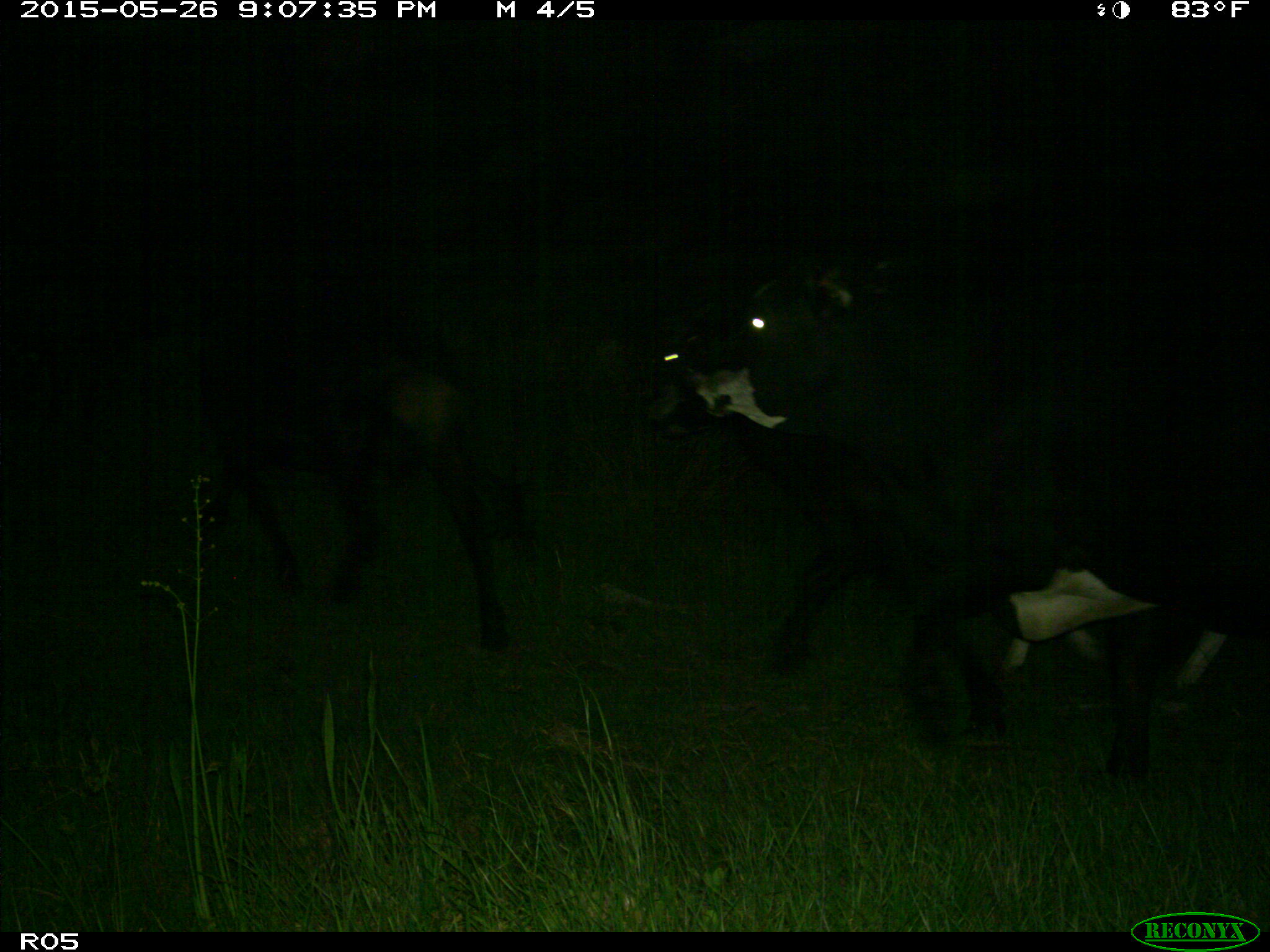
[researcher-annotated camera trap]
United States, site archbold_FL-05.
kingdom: Animalia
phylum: Chordata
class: Mammalia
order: Artiodactyla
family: Bovidae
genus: Bos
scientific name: Bos taurus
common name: domestic cow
Bos taurus (domestic cow).